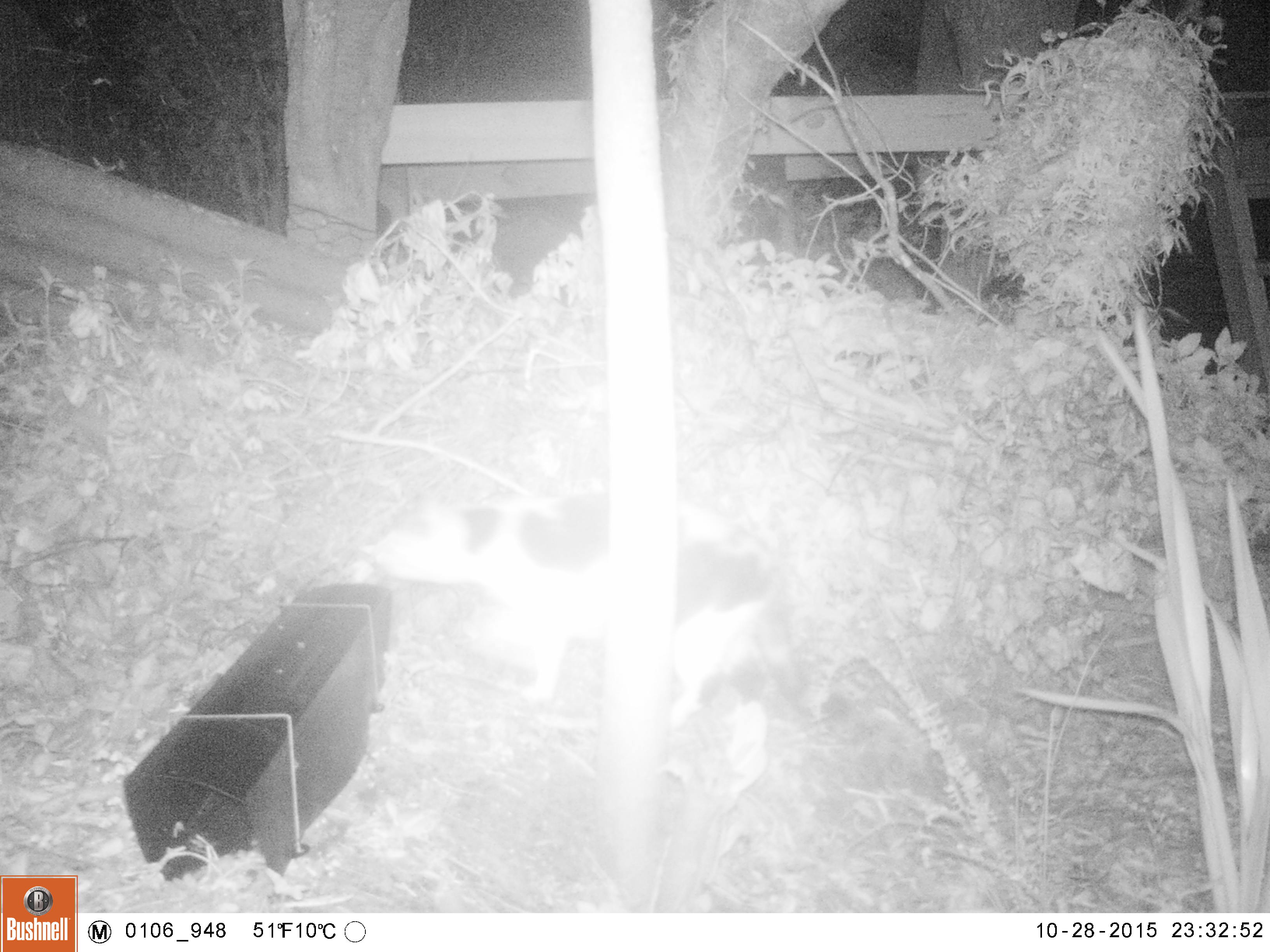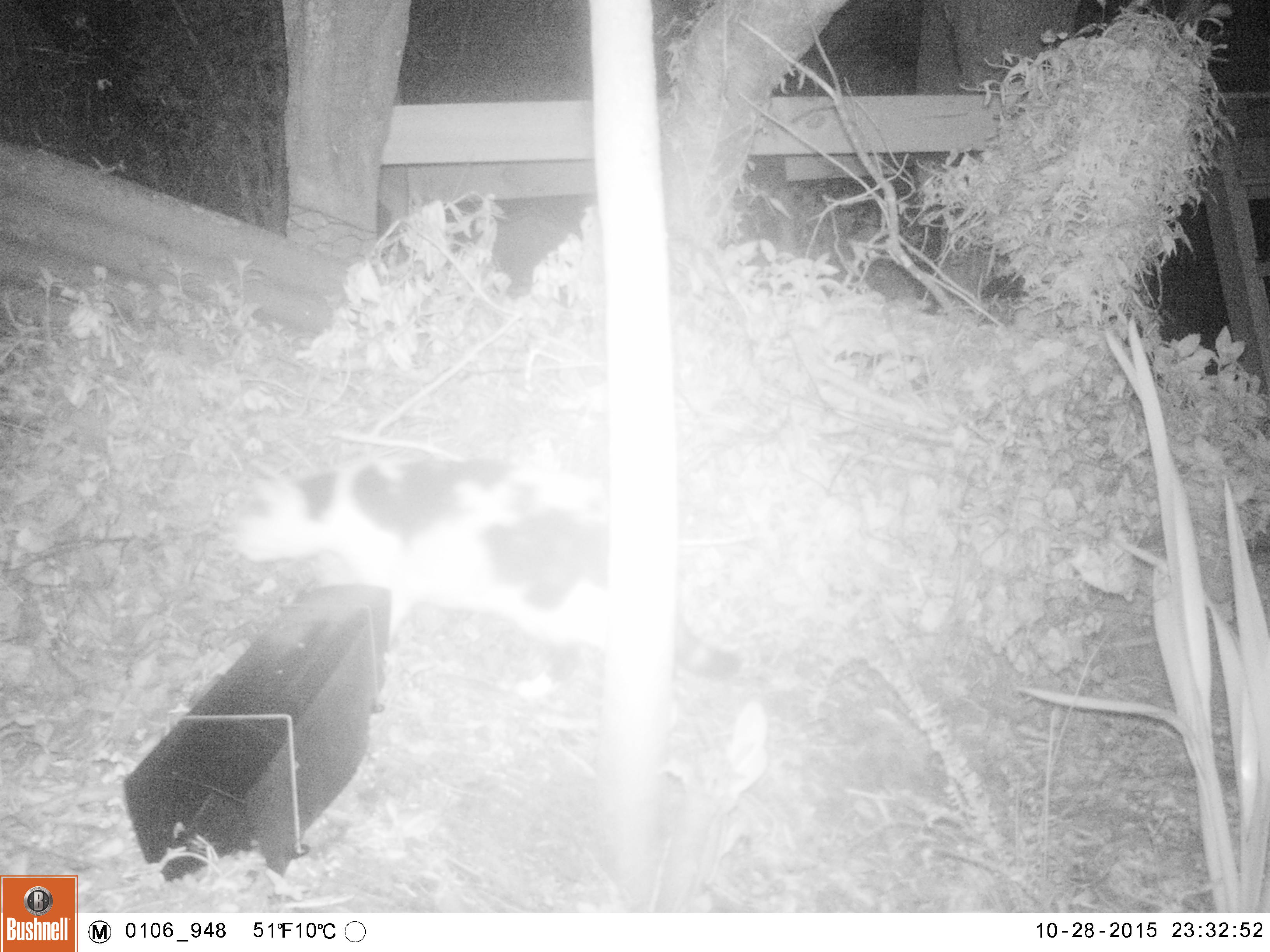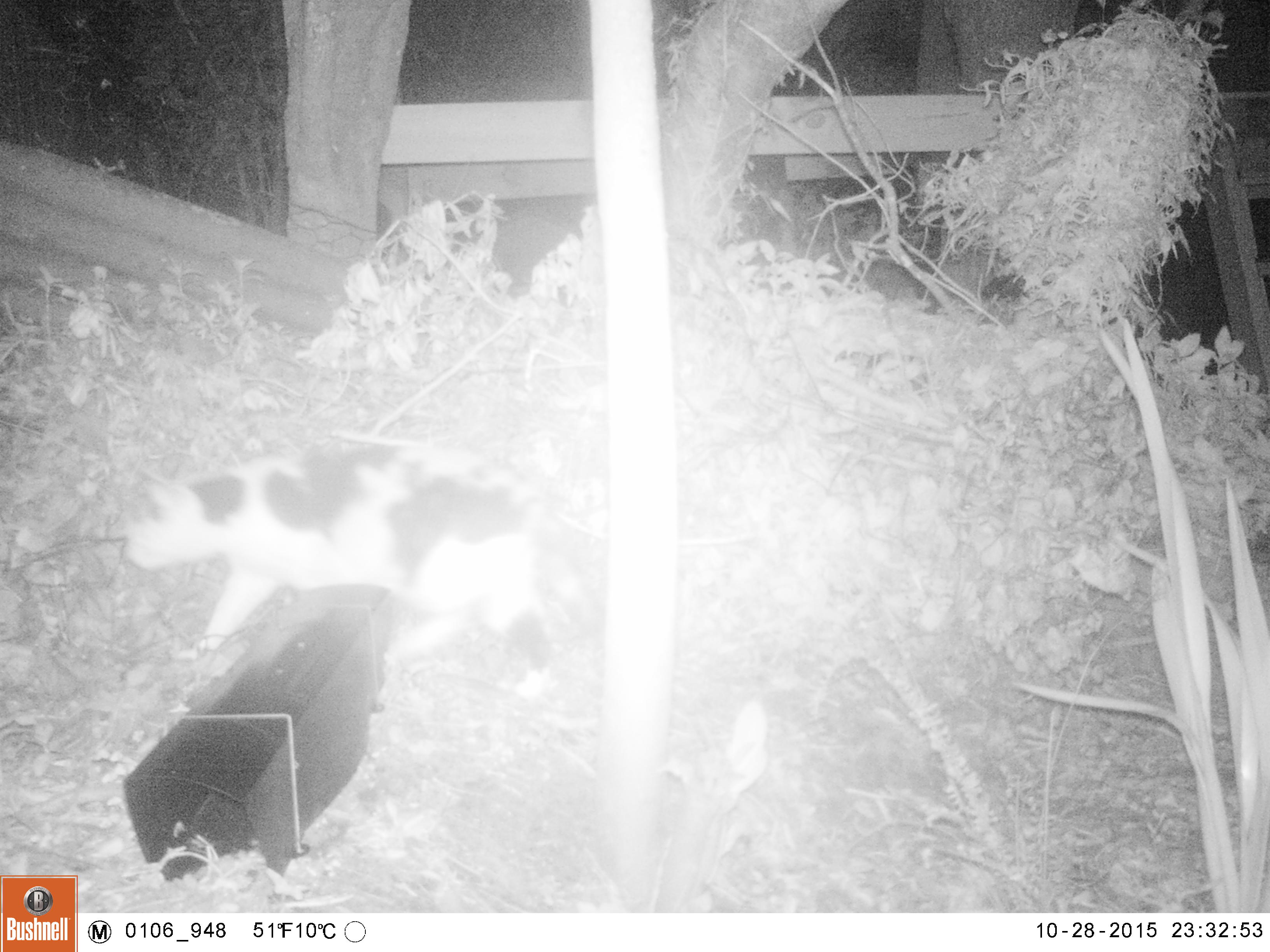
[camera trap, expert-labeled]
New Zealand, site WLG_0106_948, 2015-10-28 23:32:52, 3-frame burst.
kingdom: Animalia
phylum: Chordata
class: Mammalia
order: Carnivora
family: Felidae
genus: Felis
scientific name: Felis catus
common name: domestic cat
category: cat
Cat (domestic cat) (Felis catus).